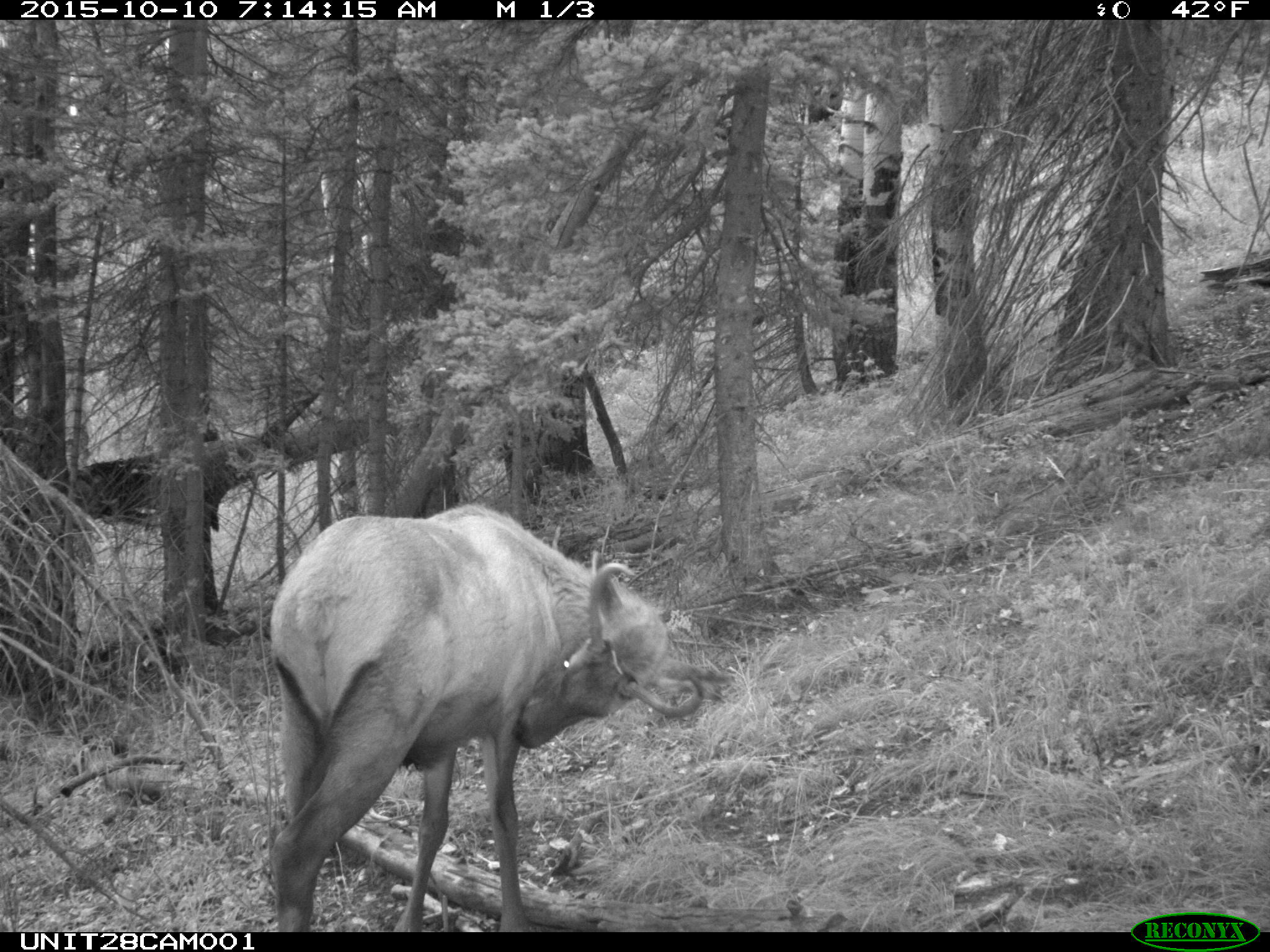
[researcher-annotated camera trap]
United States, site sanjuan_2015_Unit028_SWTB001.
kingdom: Animalia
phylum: Chordata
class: Mammalia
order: Artiodactyla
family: Cervidae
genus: Cervus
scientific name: Cervus elaphus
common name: red deer